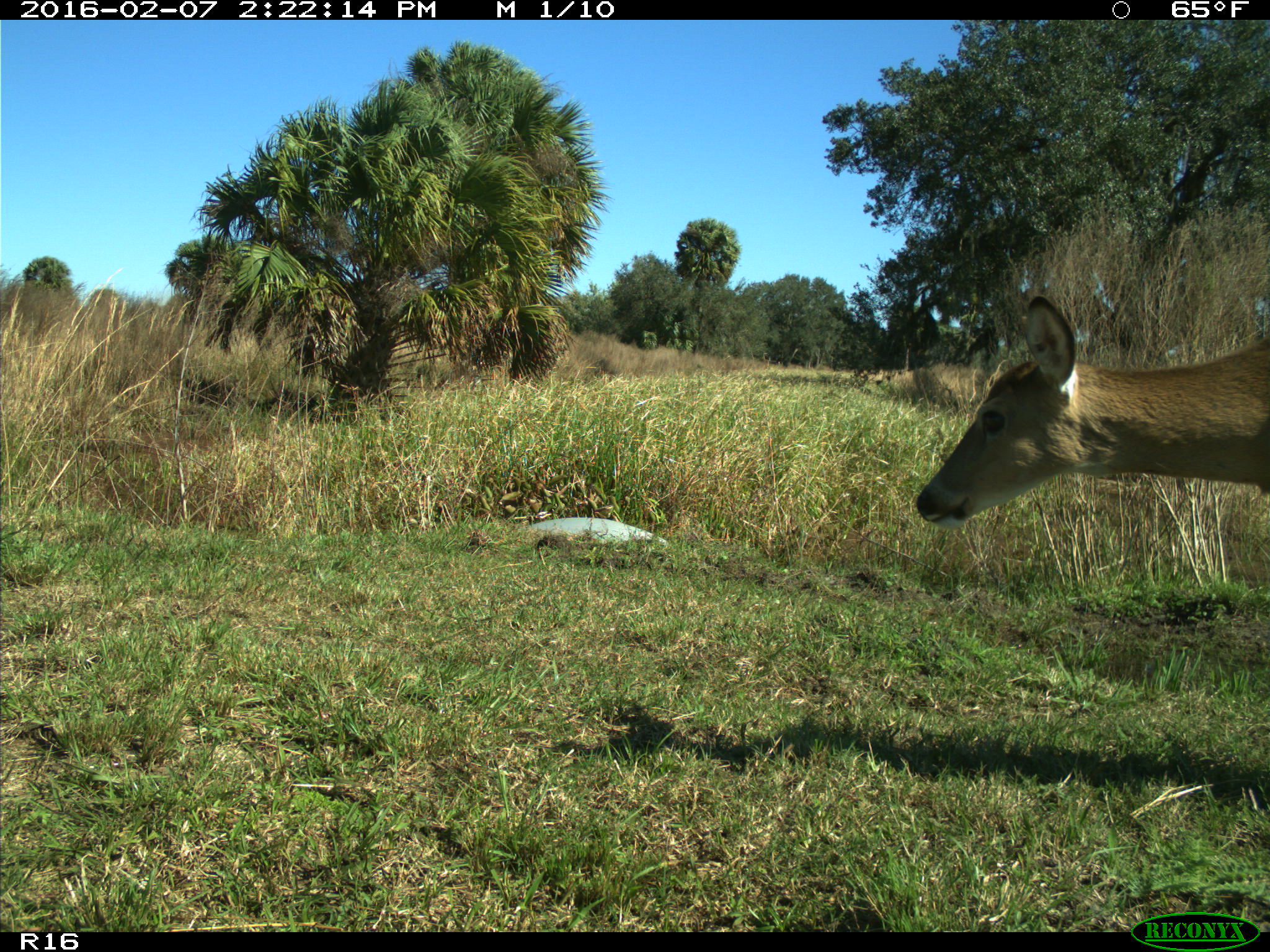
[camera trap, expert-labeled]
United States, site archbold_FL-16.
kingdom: Animalia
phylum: Chordata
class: Mammalia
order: Artiodactyla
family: Cervidae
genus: Odocoileus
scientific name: Odocoileus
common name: deer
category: unidentified deer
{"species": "unidentified deer (deer) (Odocoileus)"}